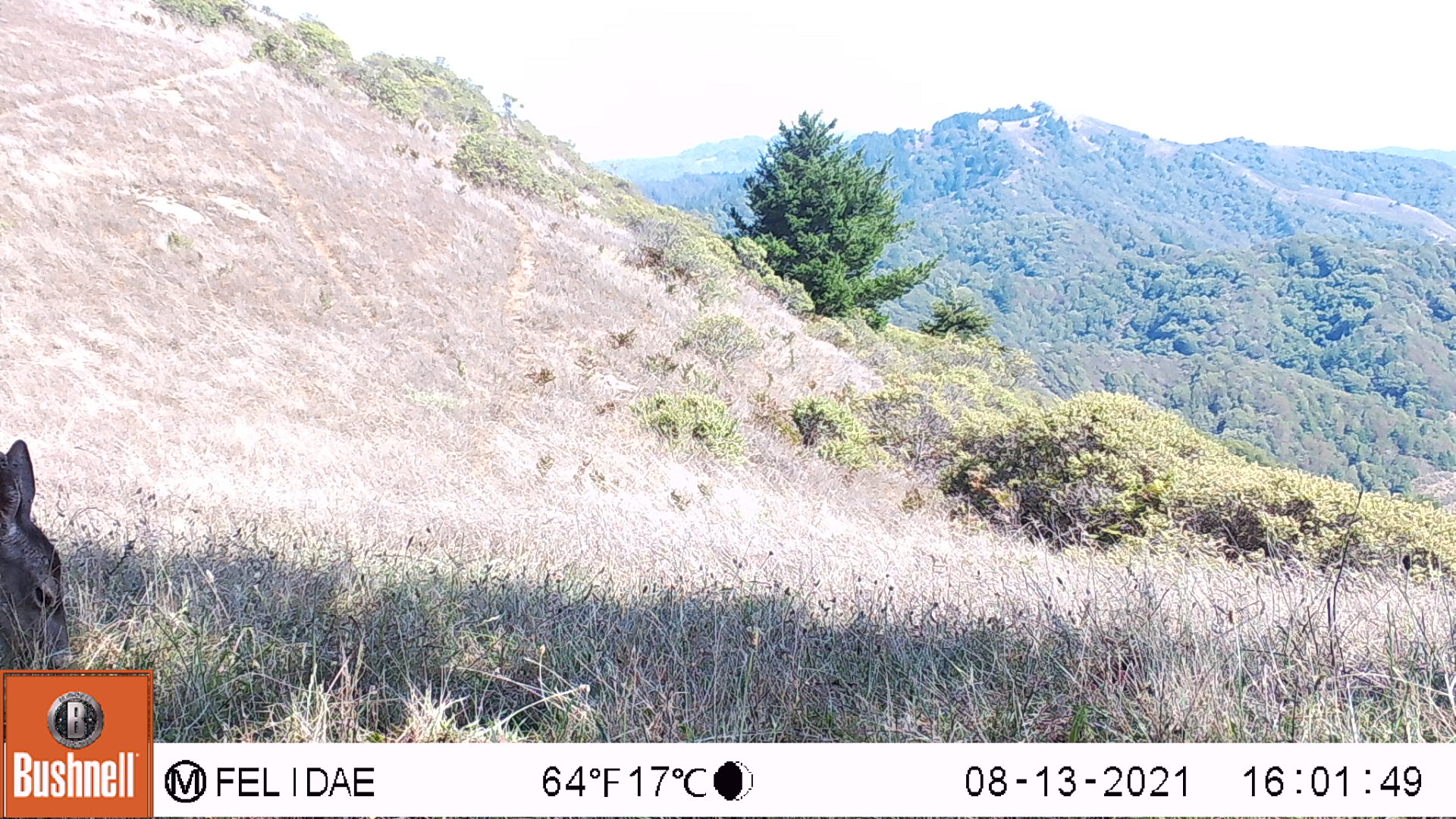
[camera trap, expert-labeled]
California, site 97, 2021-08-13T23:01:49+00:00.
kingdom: Animalia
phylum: Chordata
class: Mammalia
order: Artiodactyla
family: Cervidae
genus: Odocoileus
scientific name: Odocoileus hemionus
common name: mule deer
Mule deer (Odocoileus hemionus).